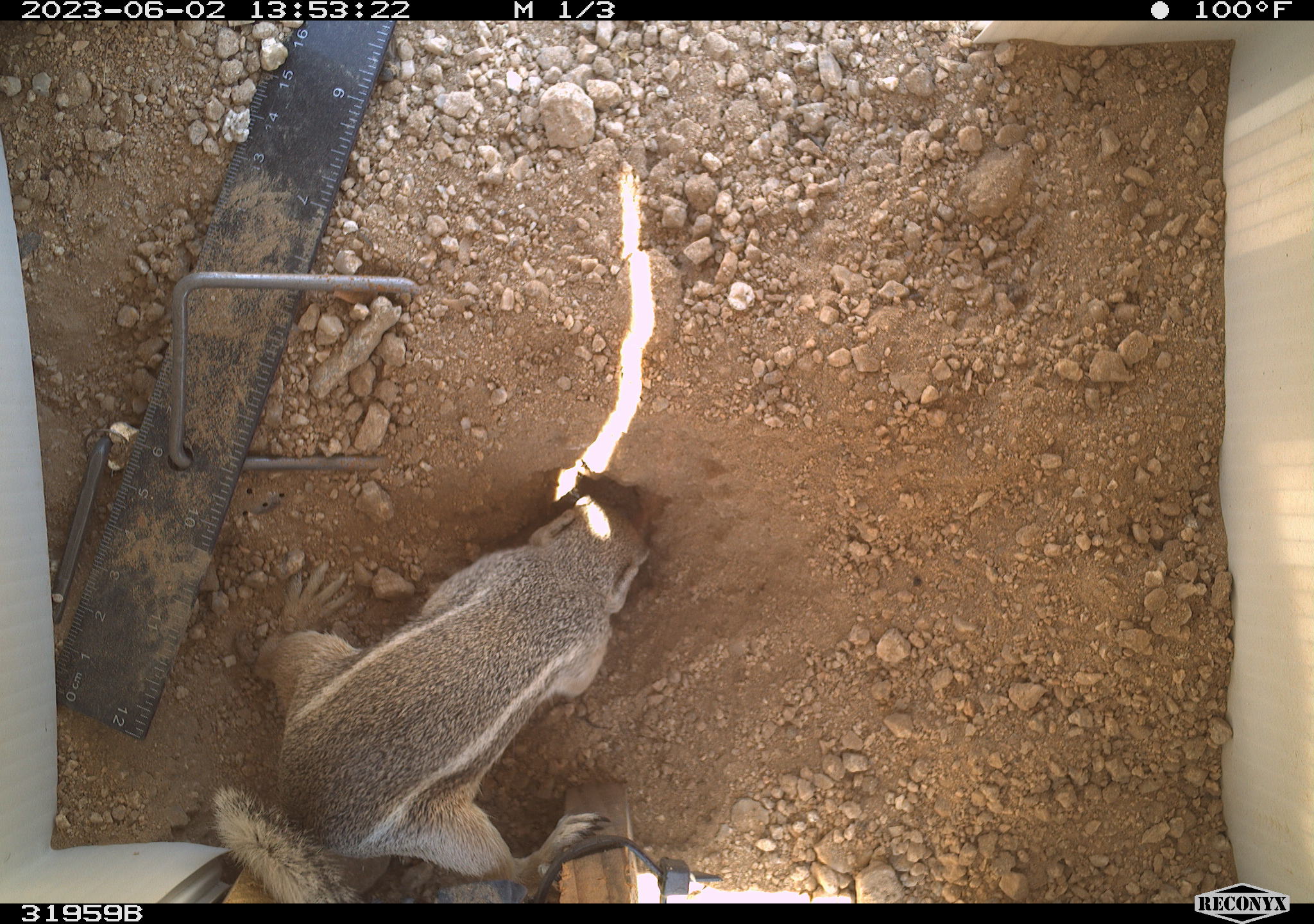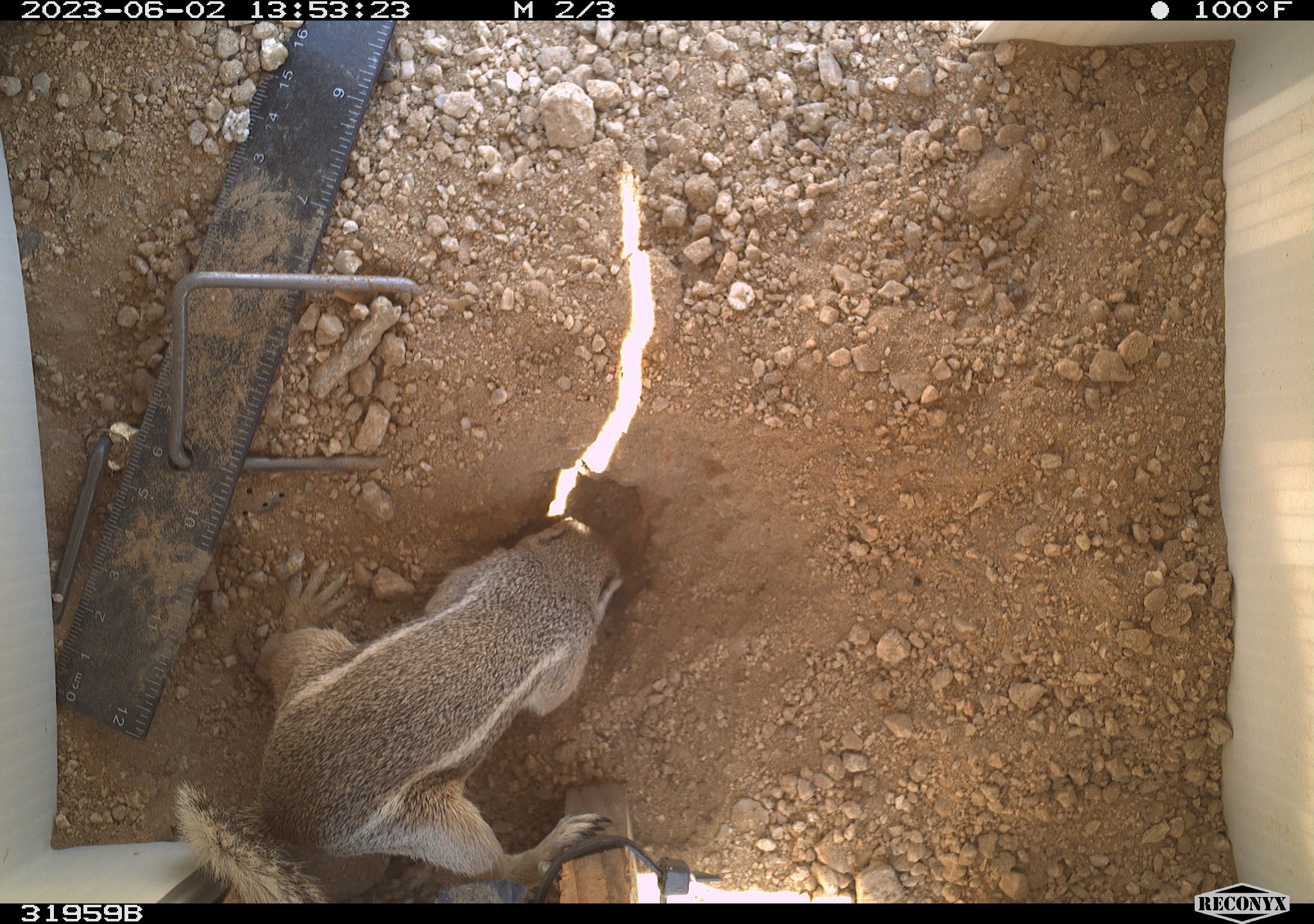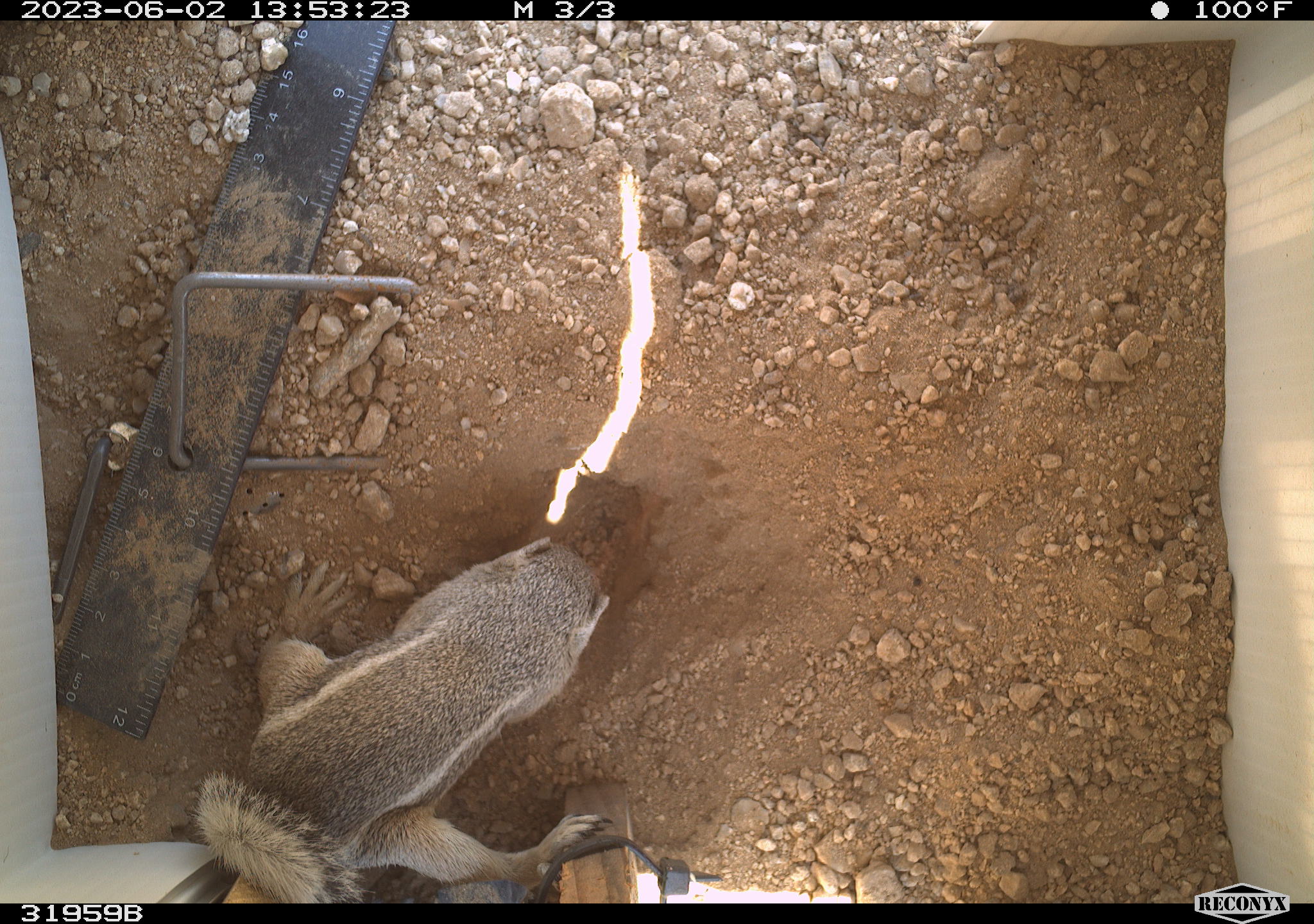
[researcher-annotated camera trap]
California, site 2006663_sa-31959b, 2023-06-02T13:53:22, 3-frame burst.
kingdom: Animalia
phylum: Chordata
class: Mammalia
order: Rodentia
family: Sciuridae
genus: Ammospermophilus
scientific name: Ammospermophilus leucurus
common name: white-tailed antelope squirrel